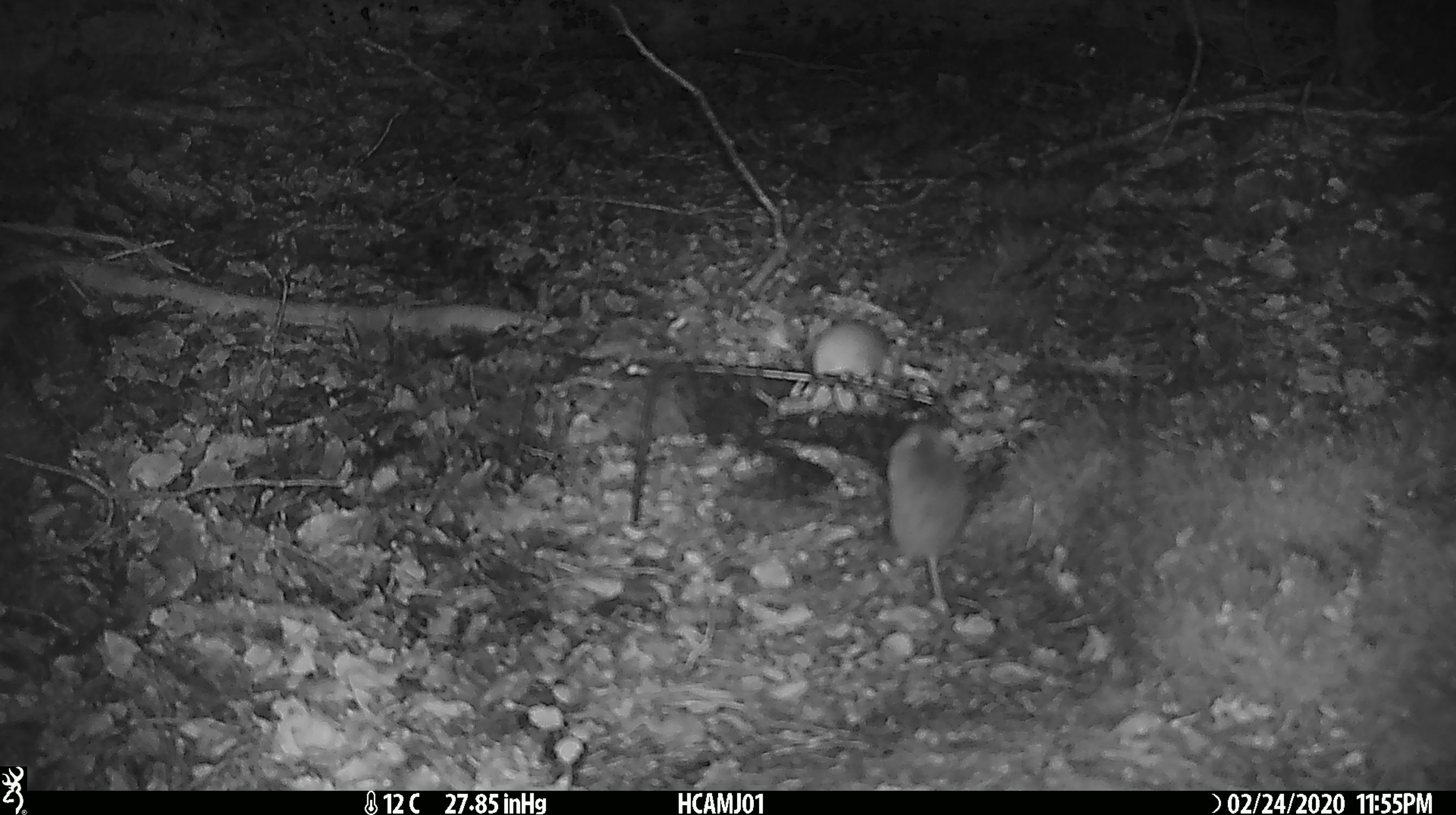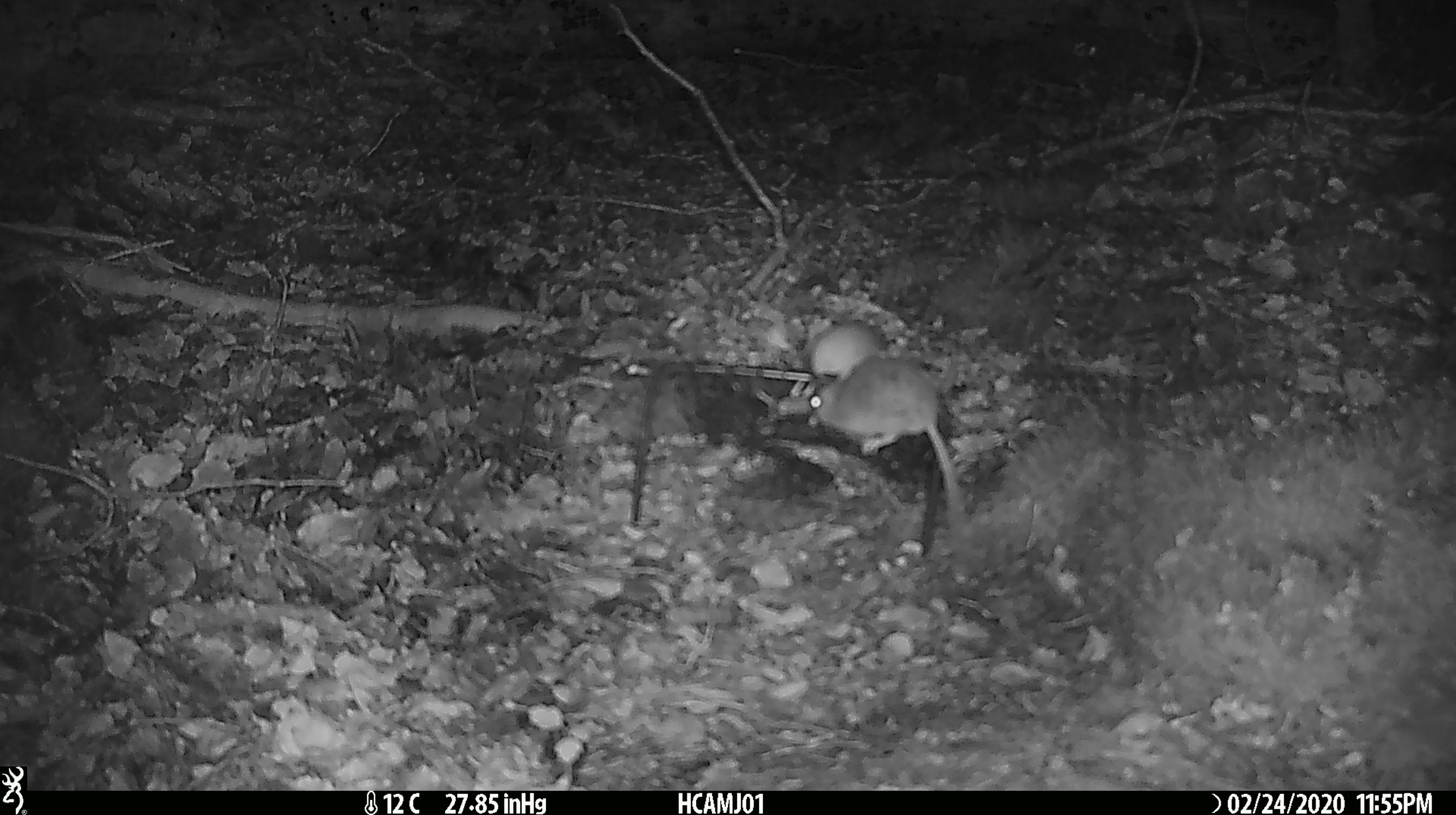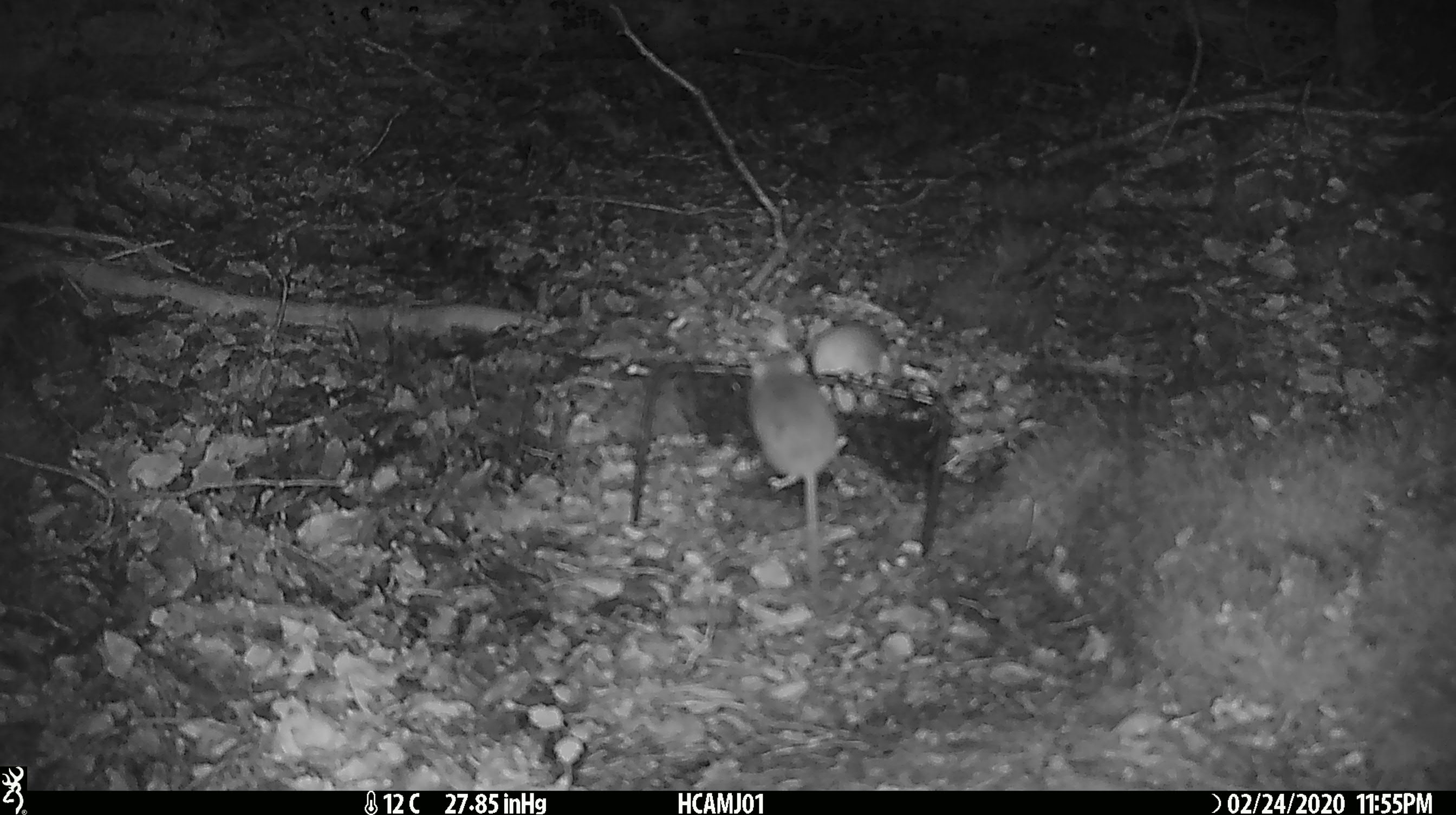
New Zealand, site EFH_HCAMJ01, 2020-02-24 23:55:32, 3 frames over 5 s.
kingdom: Animalia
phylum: Chordata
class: Mammalia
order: Rodentia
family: Muridae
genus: Mus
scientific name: Mus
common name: mouse